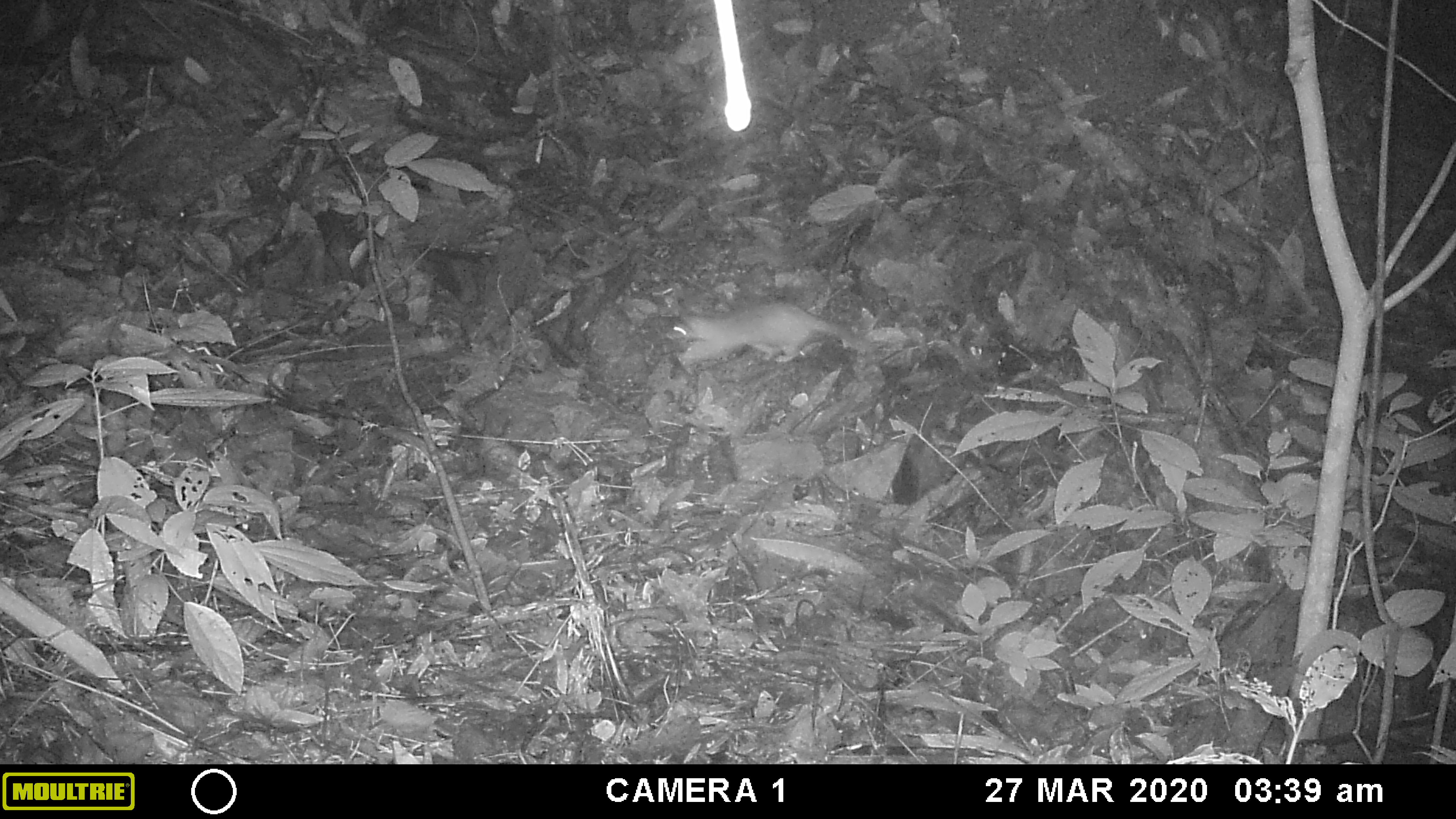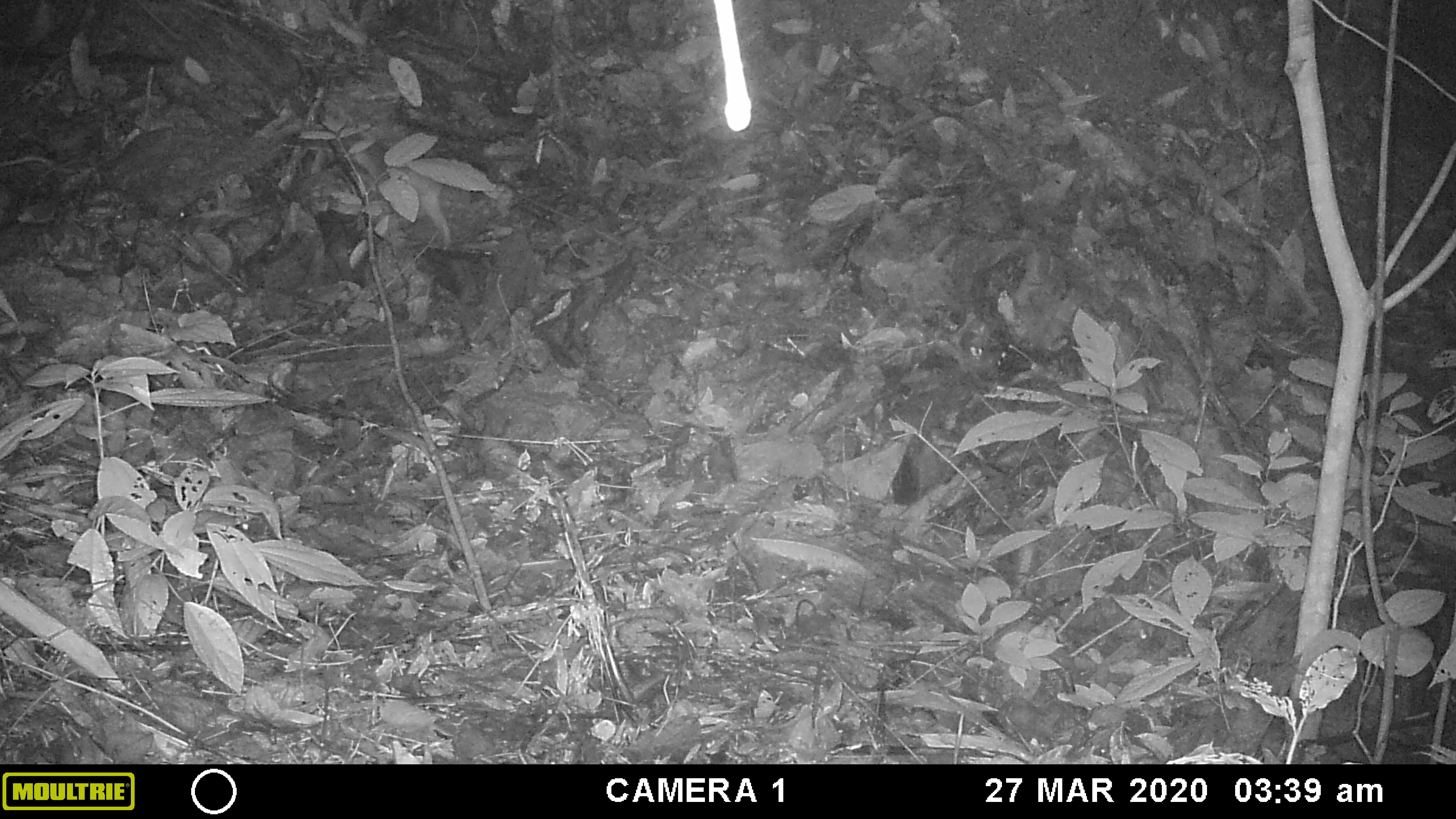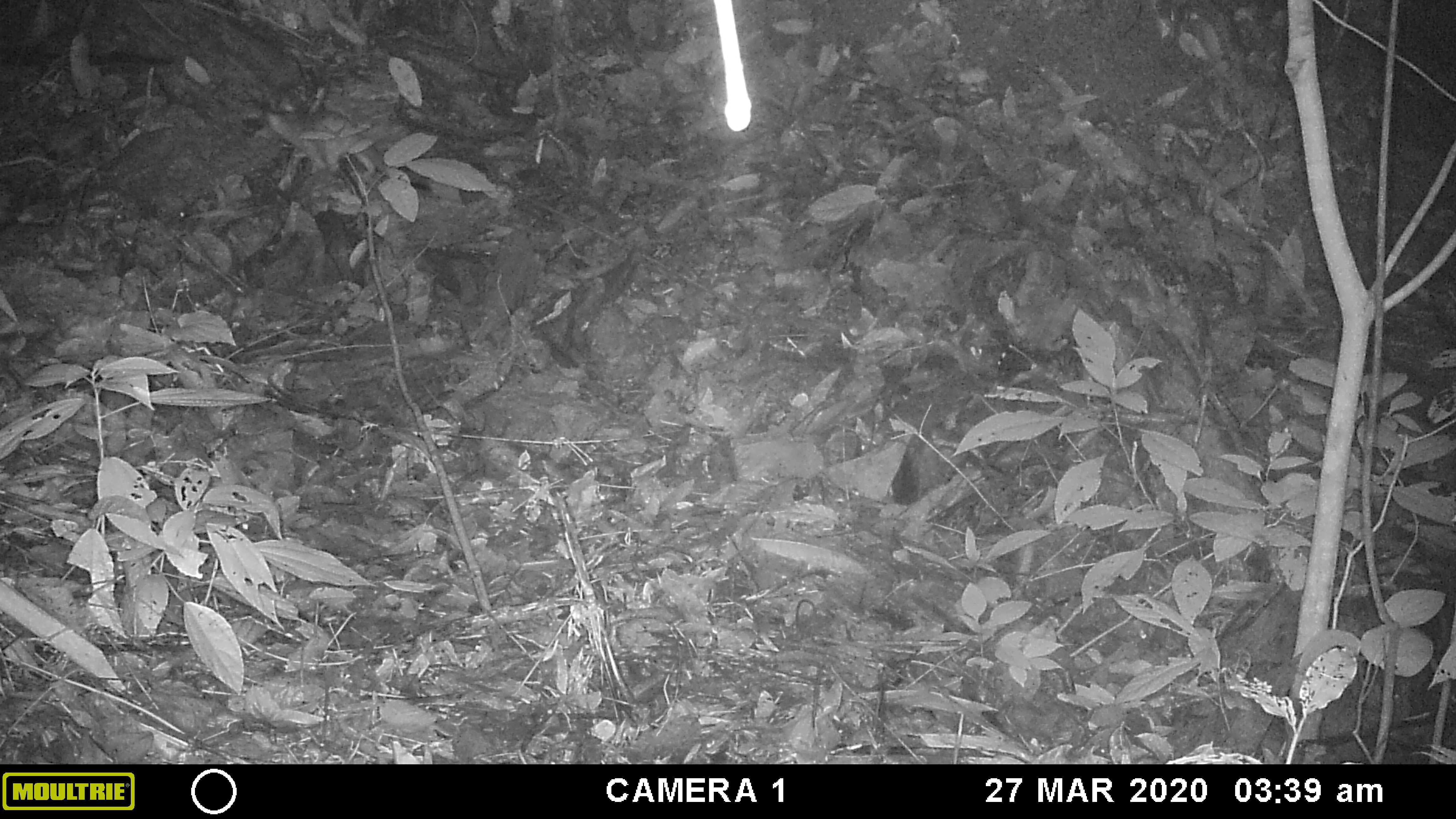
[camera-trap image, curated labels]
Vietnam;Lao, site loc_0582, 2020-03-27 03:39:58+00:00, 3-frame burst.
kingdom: Animalia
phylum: Chordata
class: Mammalia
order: Carnivora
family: Mustelidae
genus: Melogale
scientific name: Melogale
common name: ferret badger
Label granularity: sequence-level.